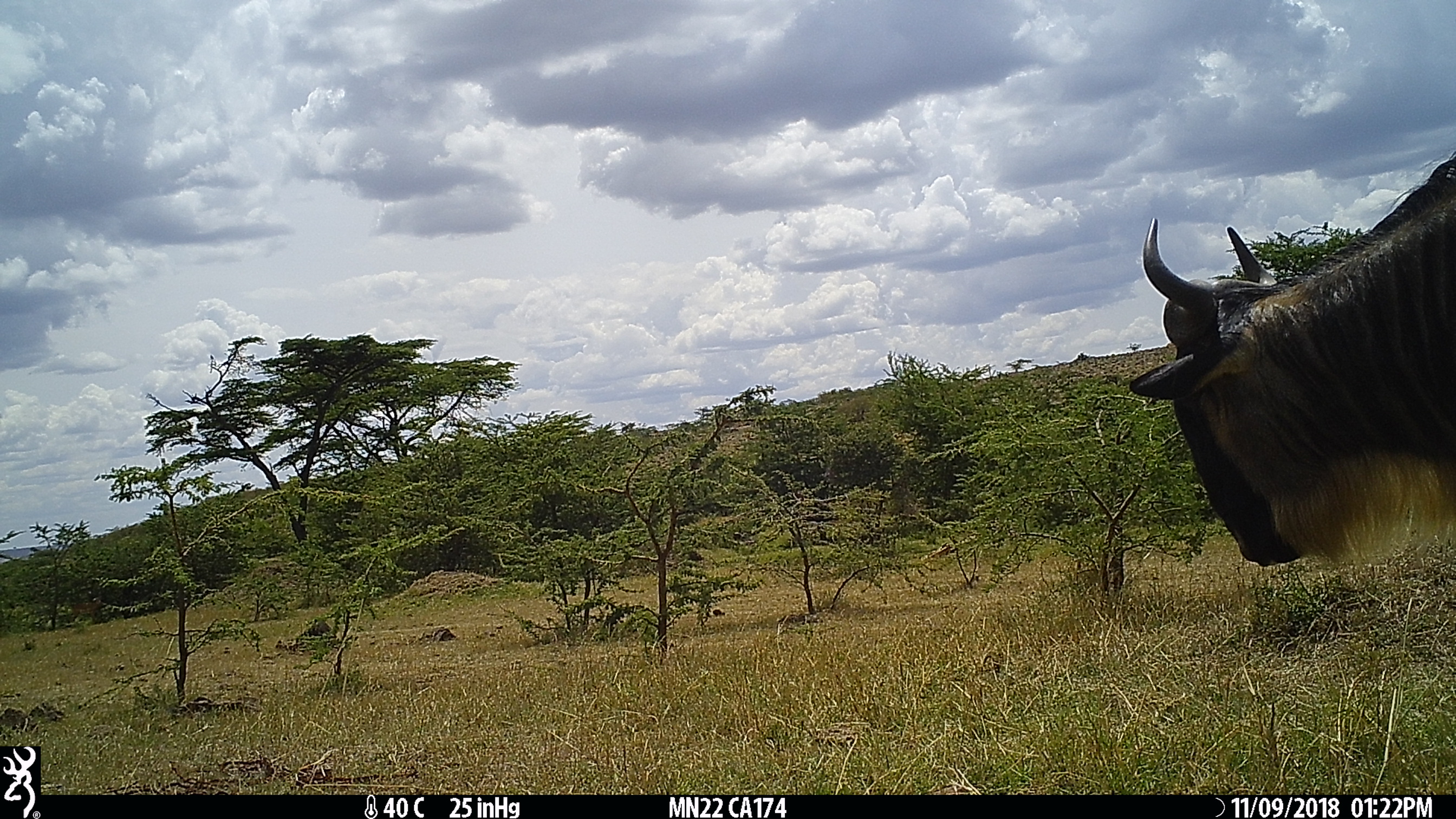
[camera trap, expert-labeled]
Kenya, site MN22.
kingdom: Animalia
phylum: Chordata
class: Mammalia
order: Artiodactyla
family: Bovidae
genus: Connochaetes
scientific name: Connochaetes taurinus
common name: blue wildebeest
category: wildebeest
Wildebeest (blue wildebeest) (Connochaetes taurinus).